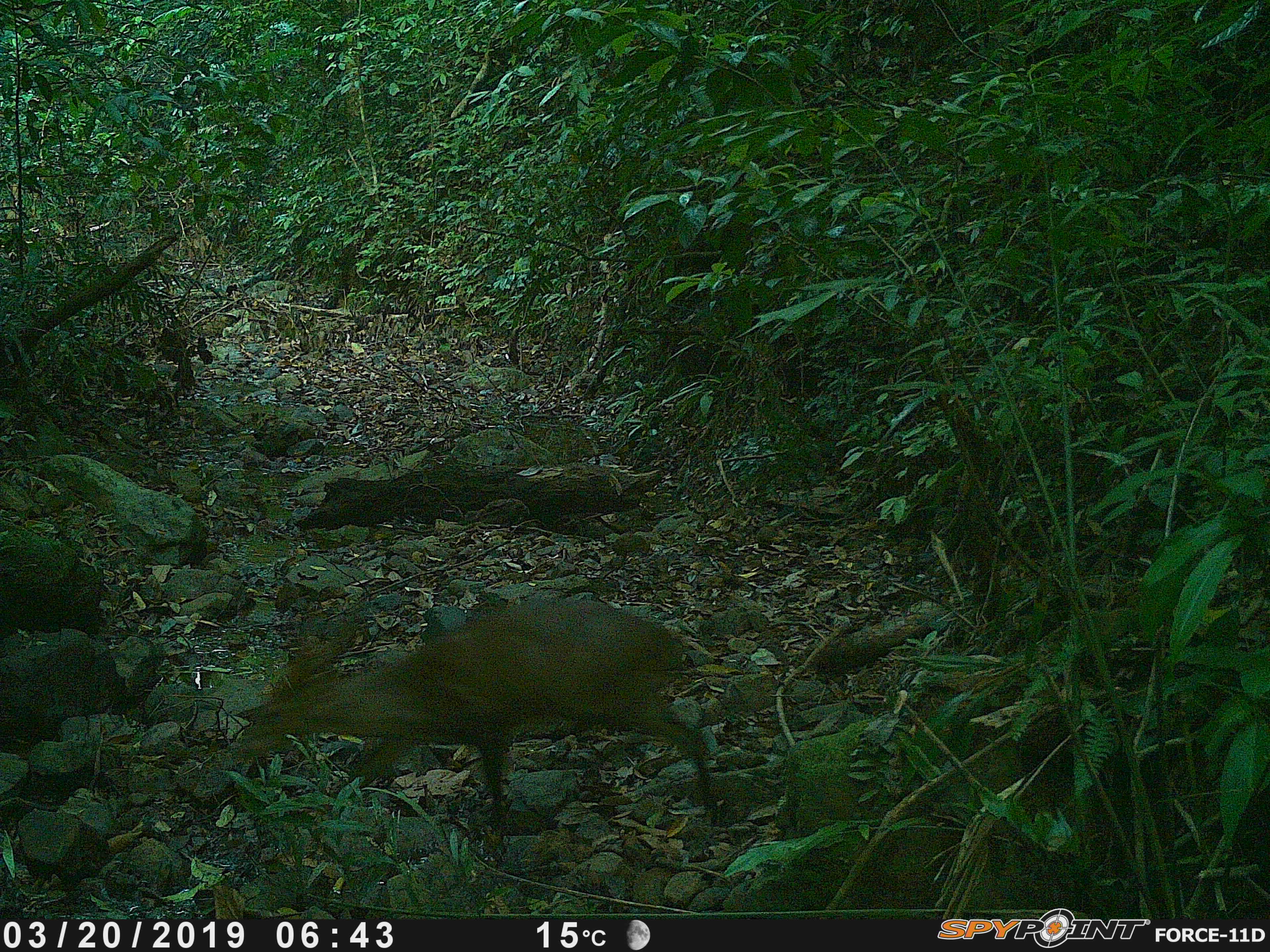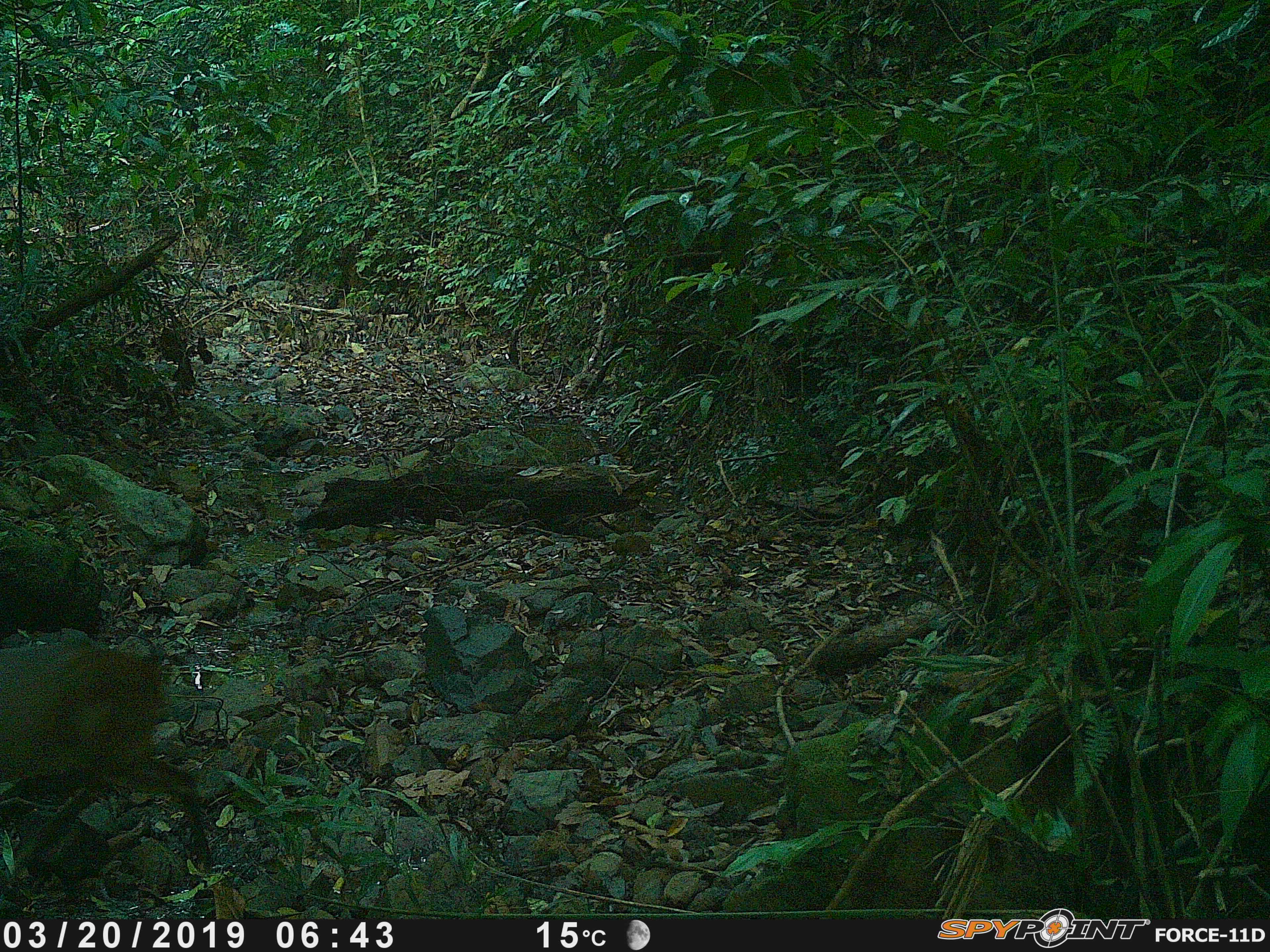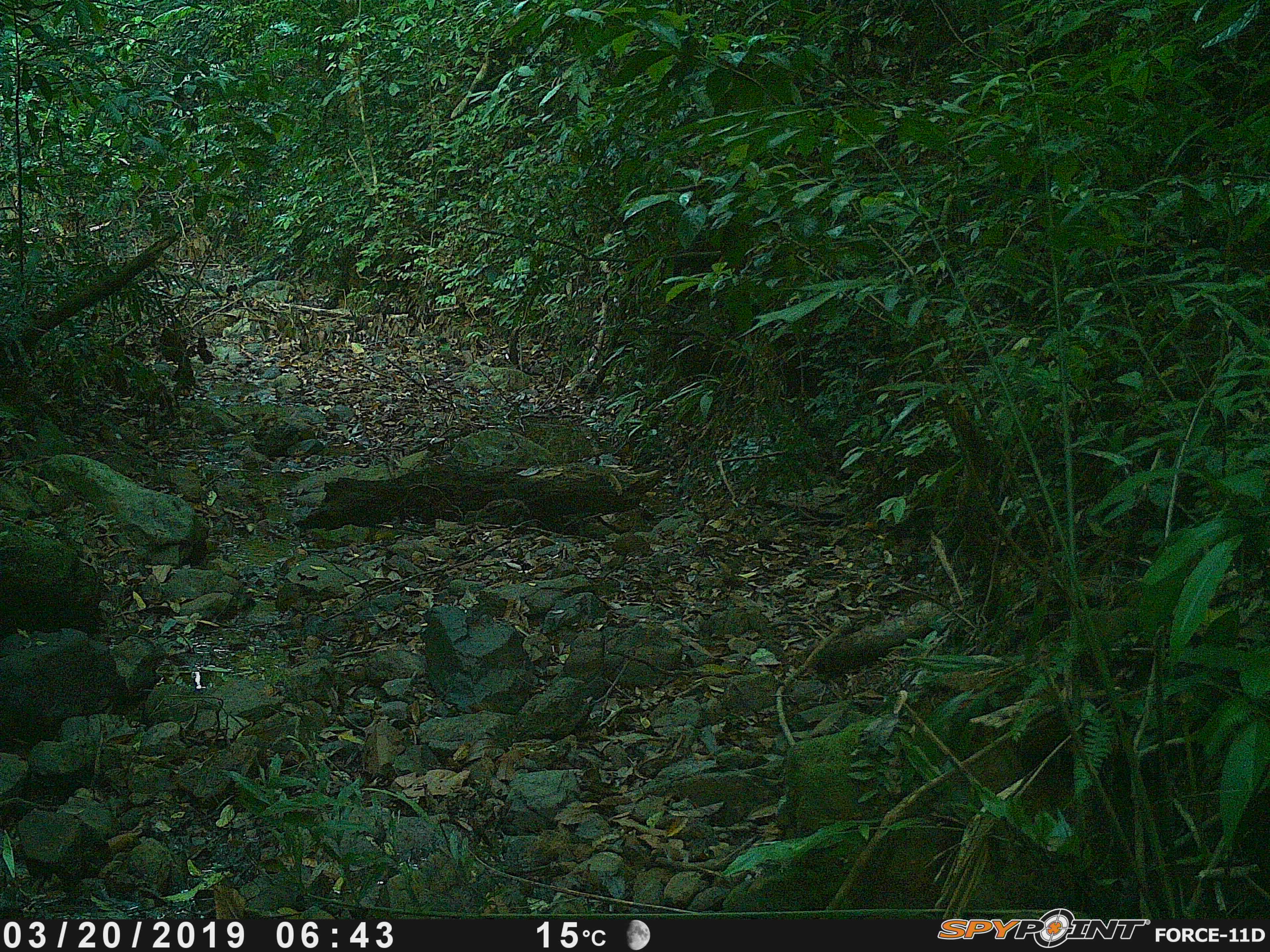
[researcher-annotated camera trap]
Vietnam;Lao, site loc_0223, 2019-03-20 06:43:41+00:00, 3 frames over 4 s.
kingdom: Animalia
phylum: Chordata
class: Mammalia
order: Artiodactyla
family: Cervidae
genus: Muntiacus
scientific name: Muntiacus vuquangensis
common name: large-antlered muntjac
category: large antlered muntjac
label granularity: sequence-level